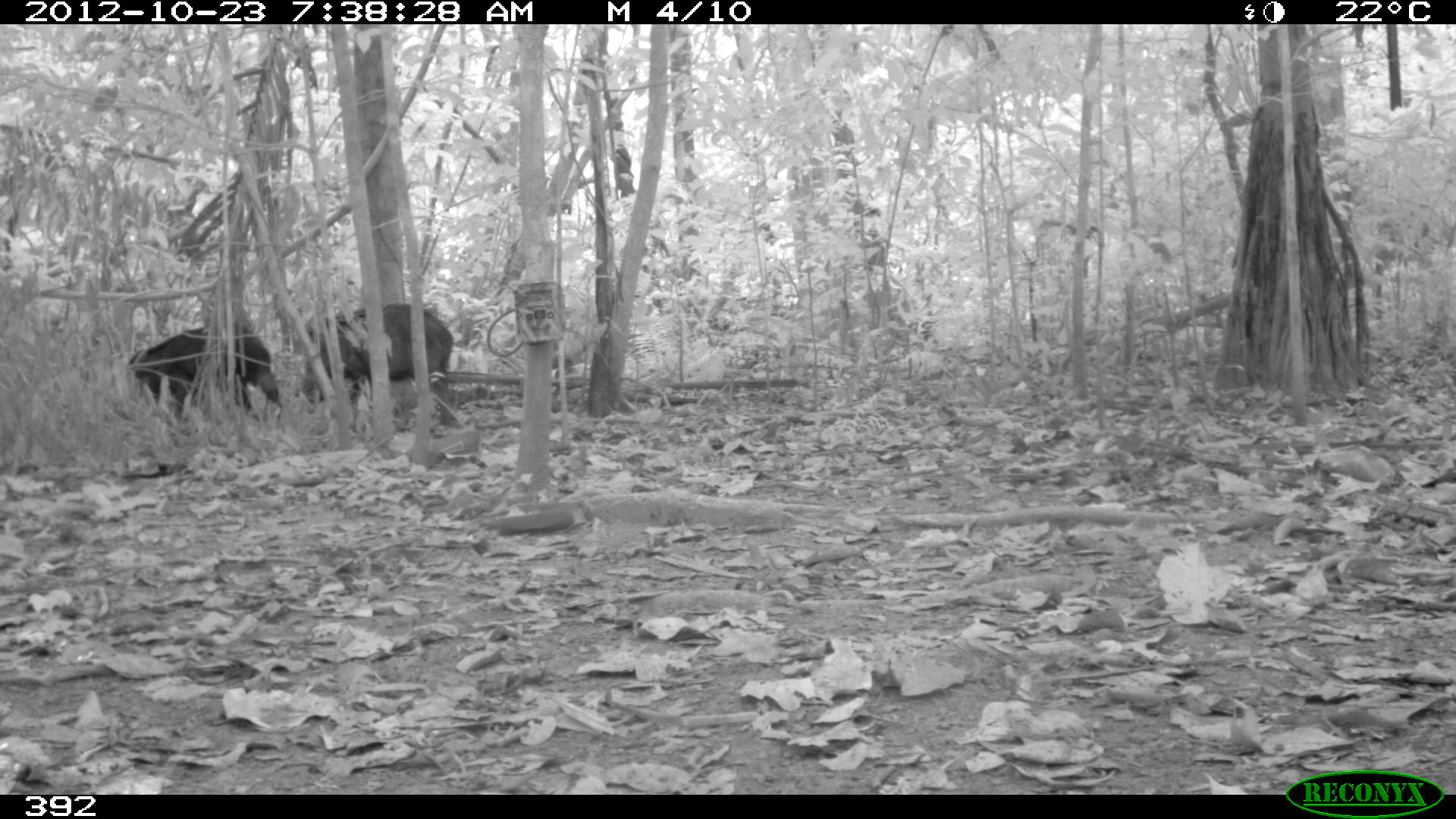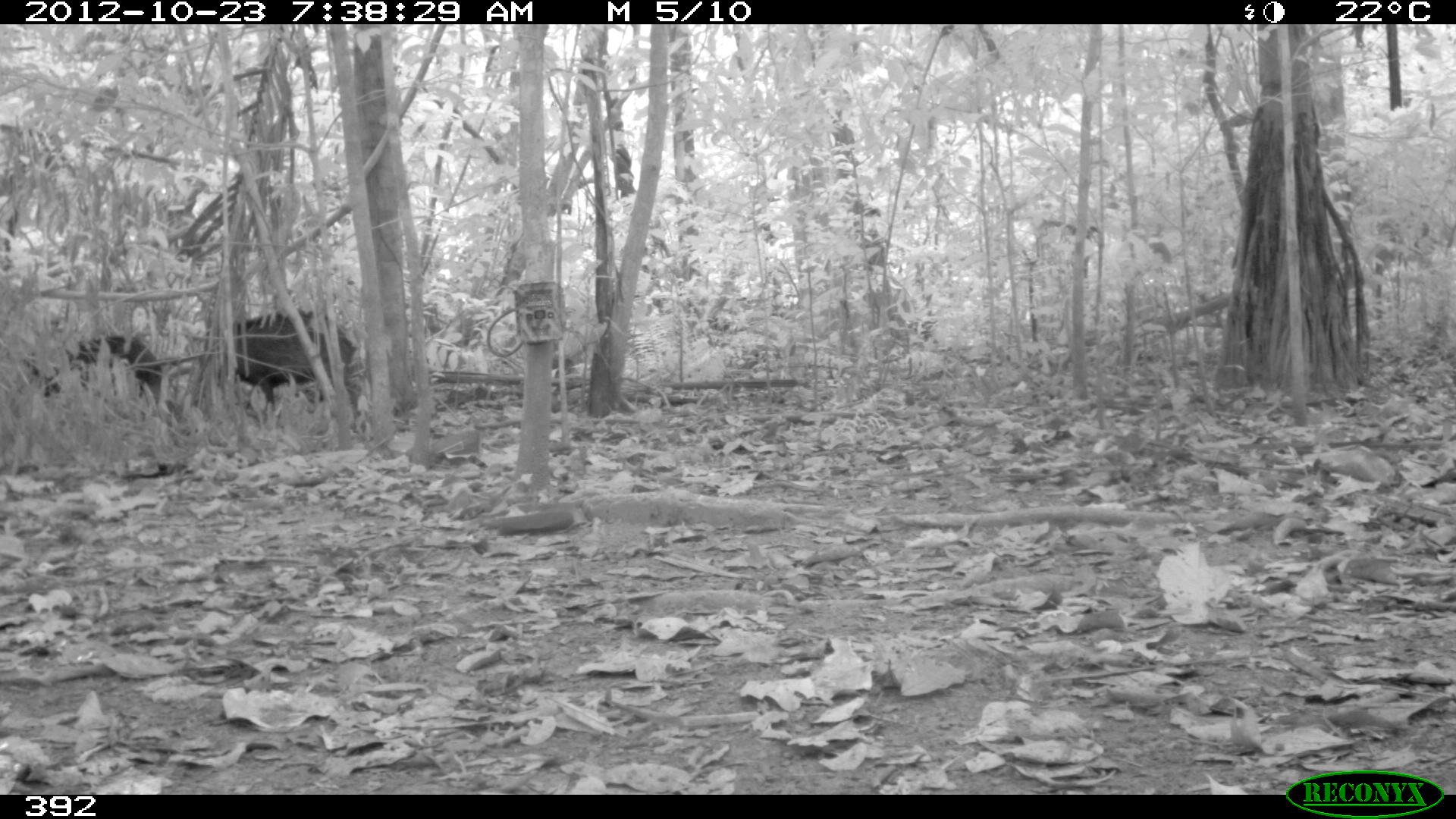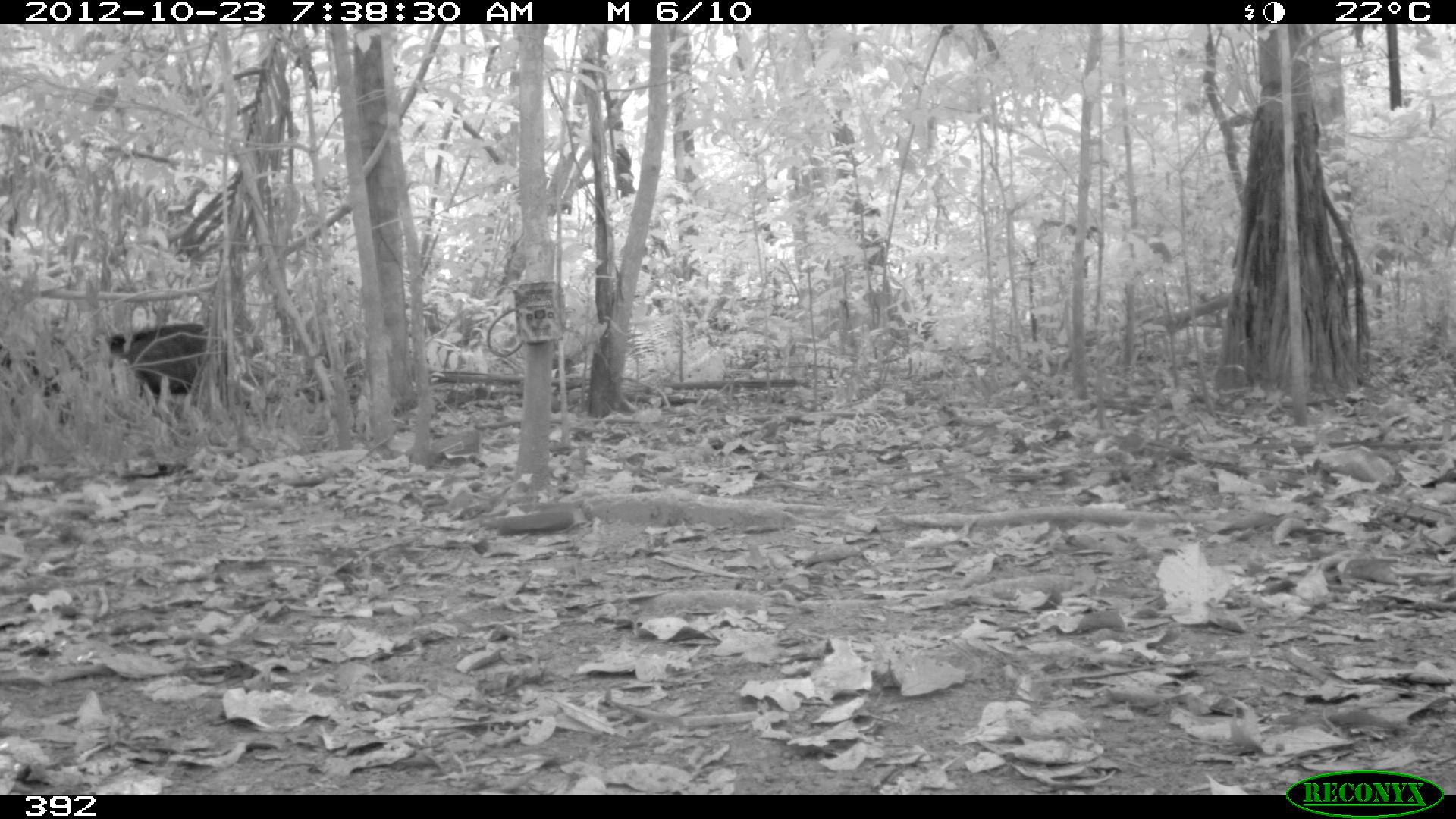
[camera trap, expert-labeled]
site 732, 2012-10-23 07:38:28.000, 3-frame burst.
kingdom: Animalia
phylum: Chordata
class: Mammalia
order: Artiodactyla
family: Tayassuidae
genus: Tayassu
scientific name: Tayassu pecari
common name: white-lipped peccary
Tayassu pecari (white-lipped peccary).